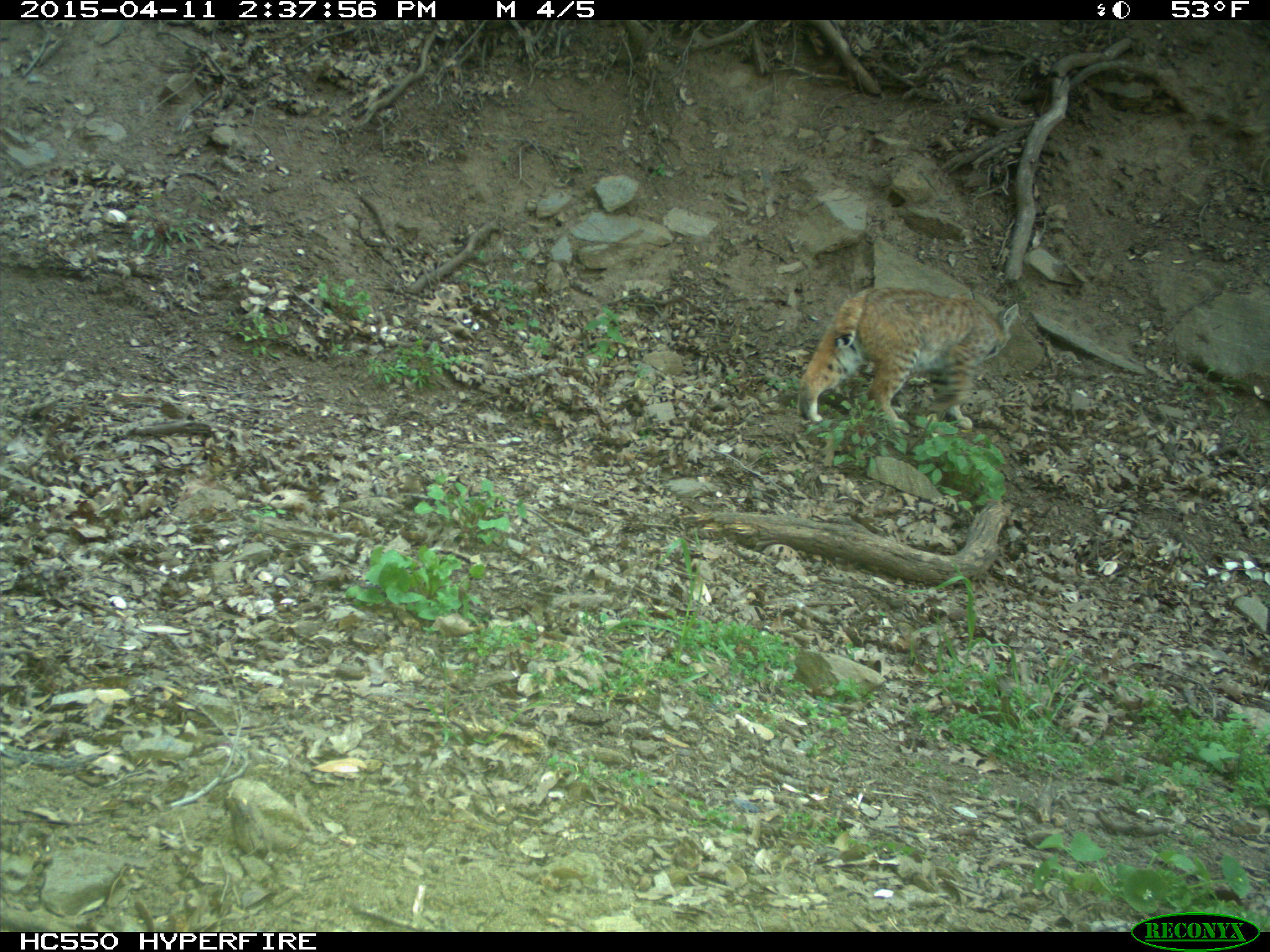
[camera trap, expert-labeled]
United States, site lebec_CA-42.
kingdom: Animalia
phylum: Chordata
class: Mammalia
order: Carnivora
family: Felidae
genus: Lynx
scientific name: Lynx rufus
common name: bobcat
Lynx rufus (bobcat).